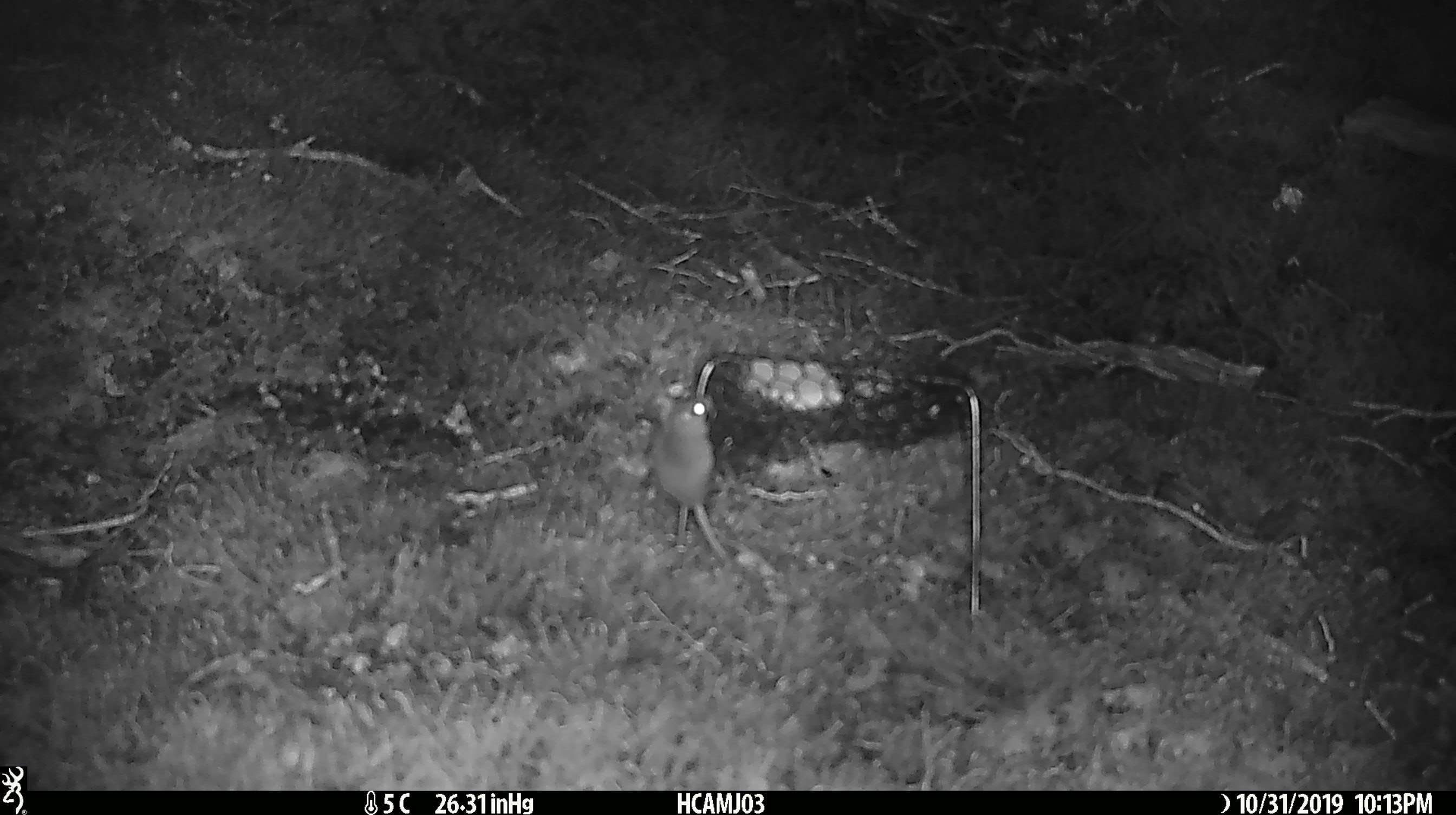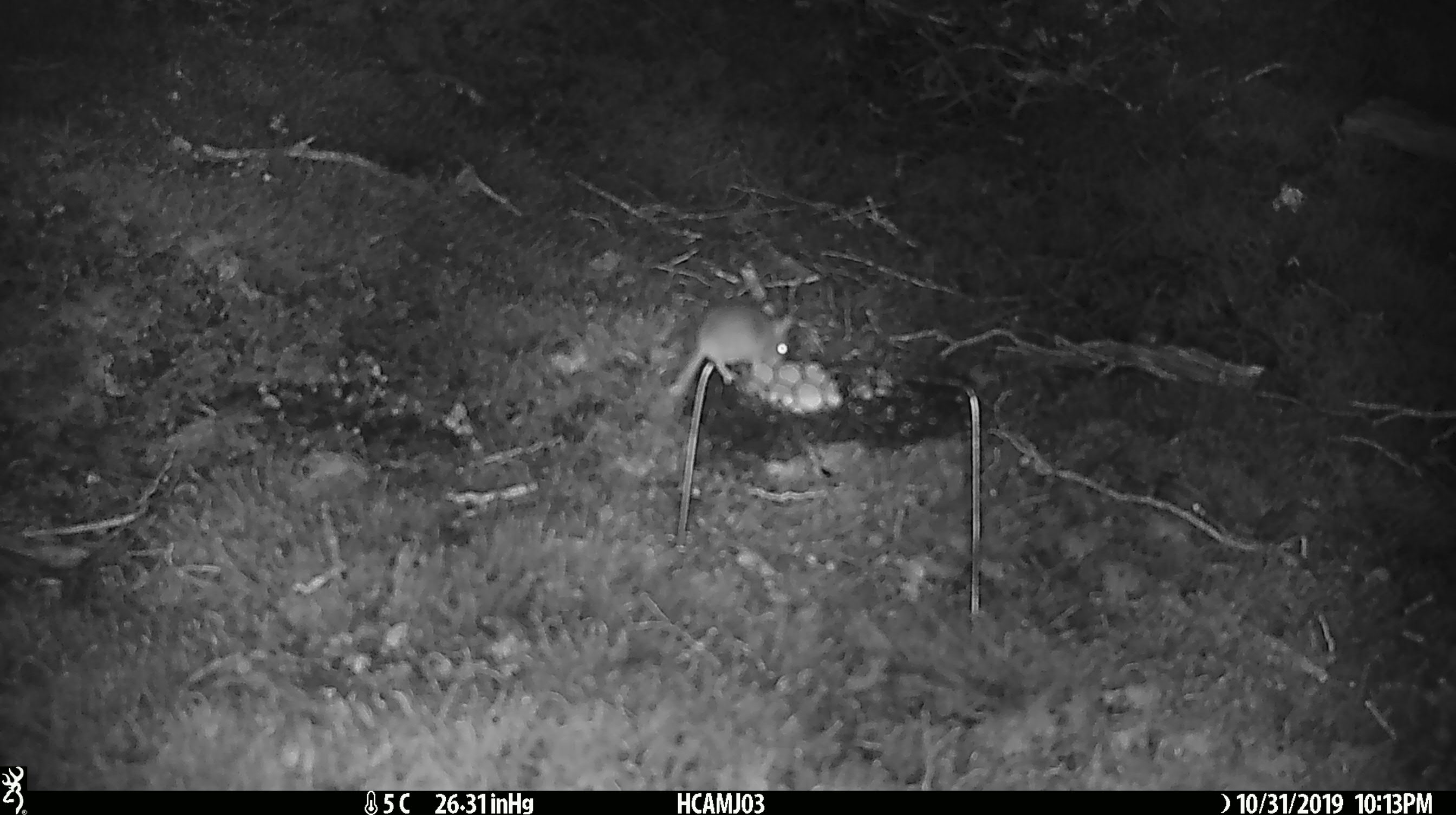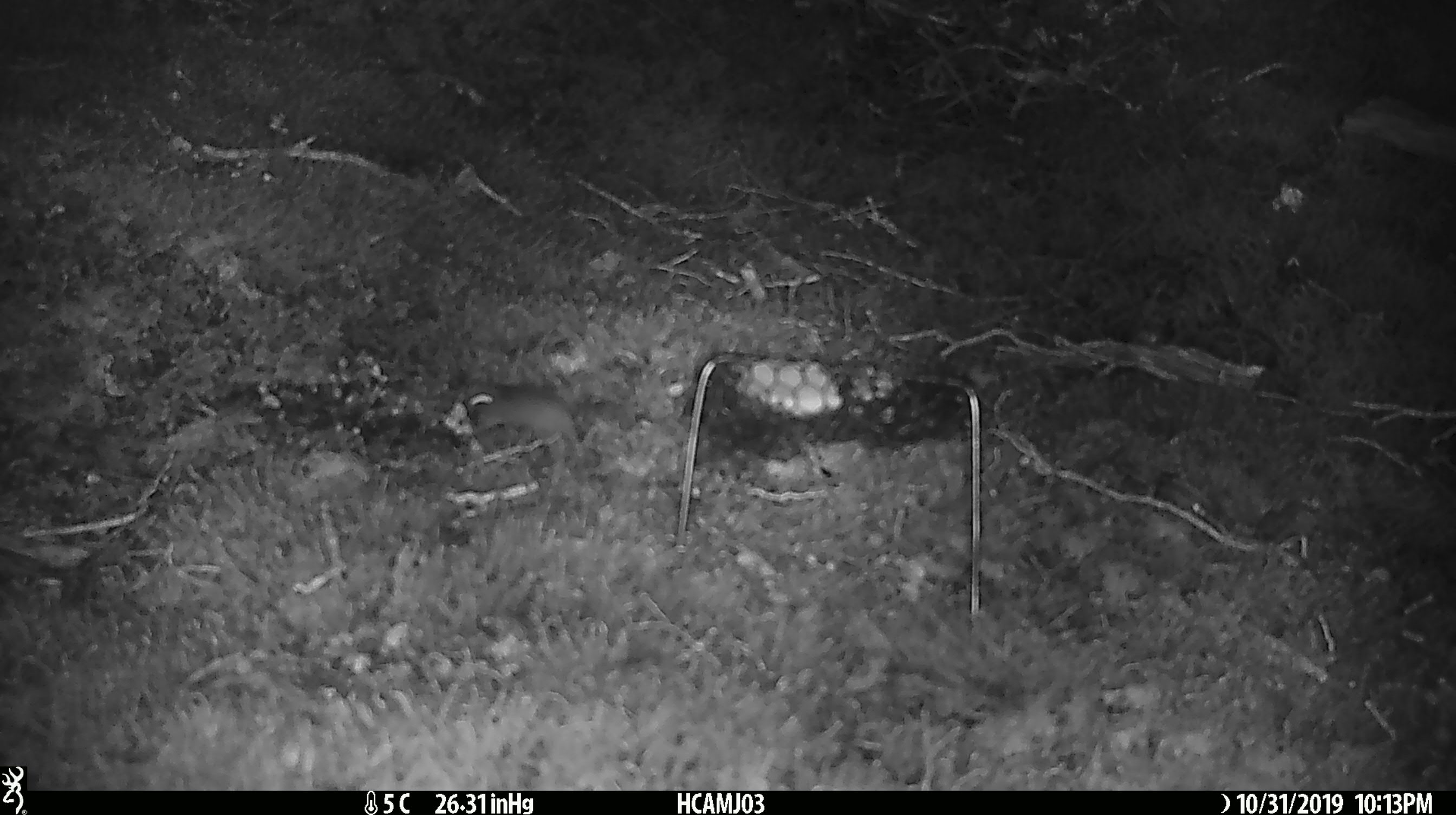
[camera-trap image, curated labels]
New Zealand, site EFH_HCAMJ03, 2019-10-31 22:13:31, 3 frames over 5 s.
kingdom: Animalia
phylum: Chordata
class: Mammalia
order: Rodentia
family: Muridae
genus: Mus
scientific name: Mus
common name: mouse